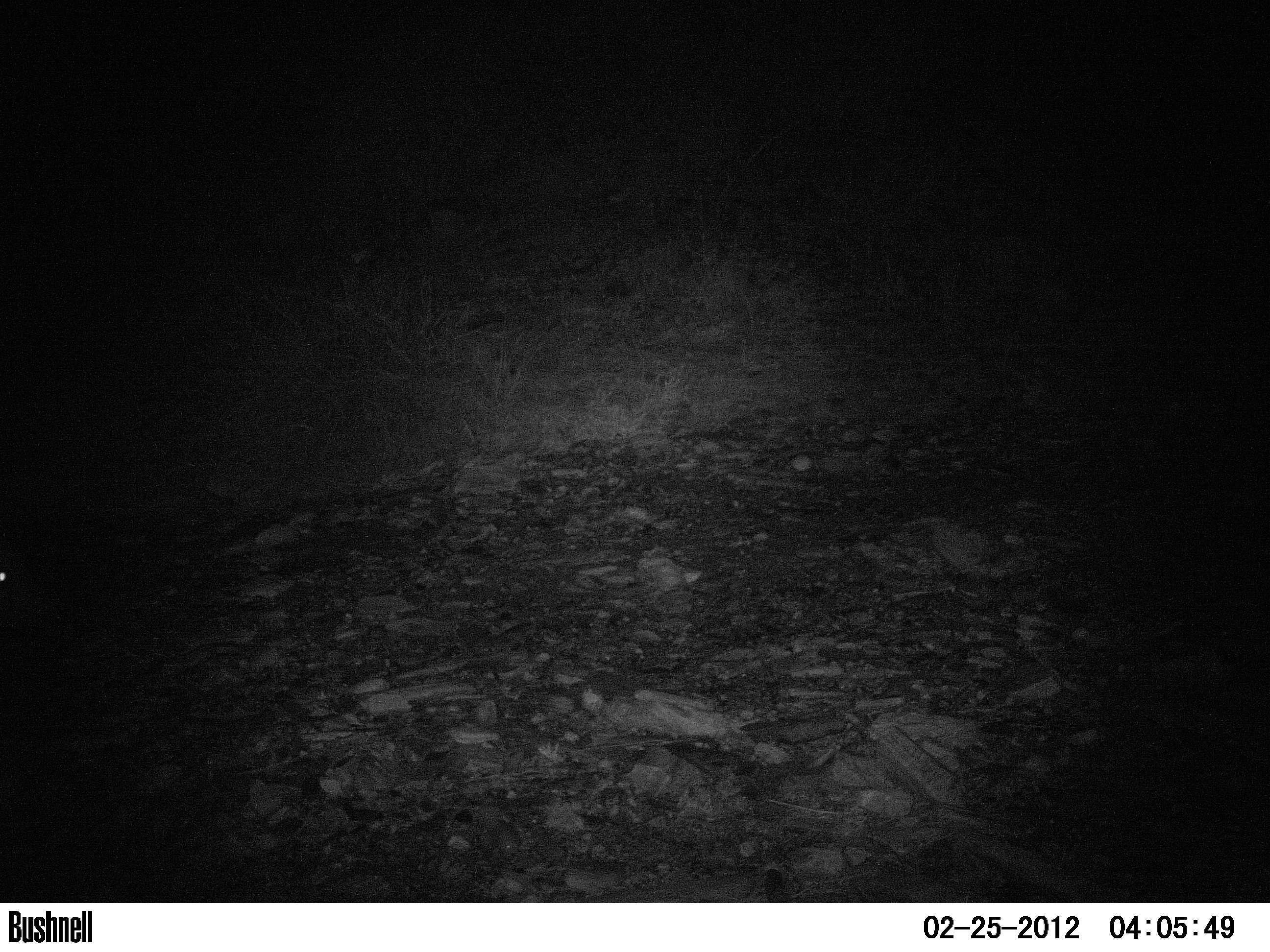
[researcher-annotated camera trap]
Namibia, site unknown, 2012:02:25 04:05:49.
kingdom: Animalia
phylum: Chordata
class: Mammalia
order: Carnivora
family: Hyaenidae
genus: Crocuta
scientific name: Crocuta crocuta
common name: spotted hyena